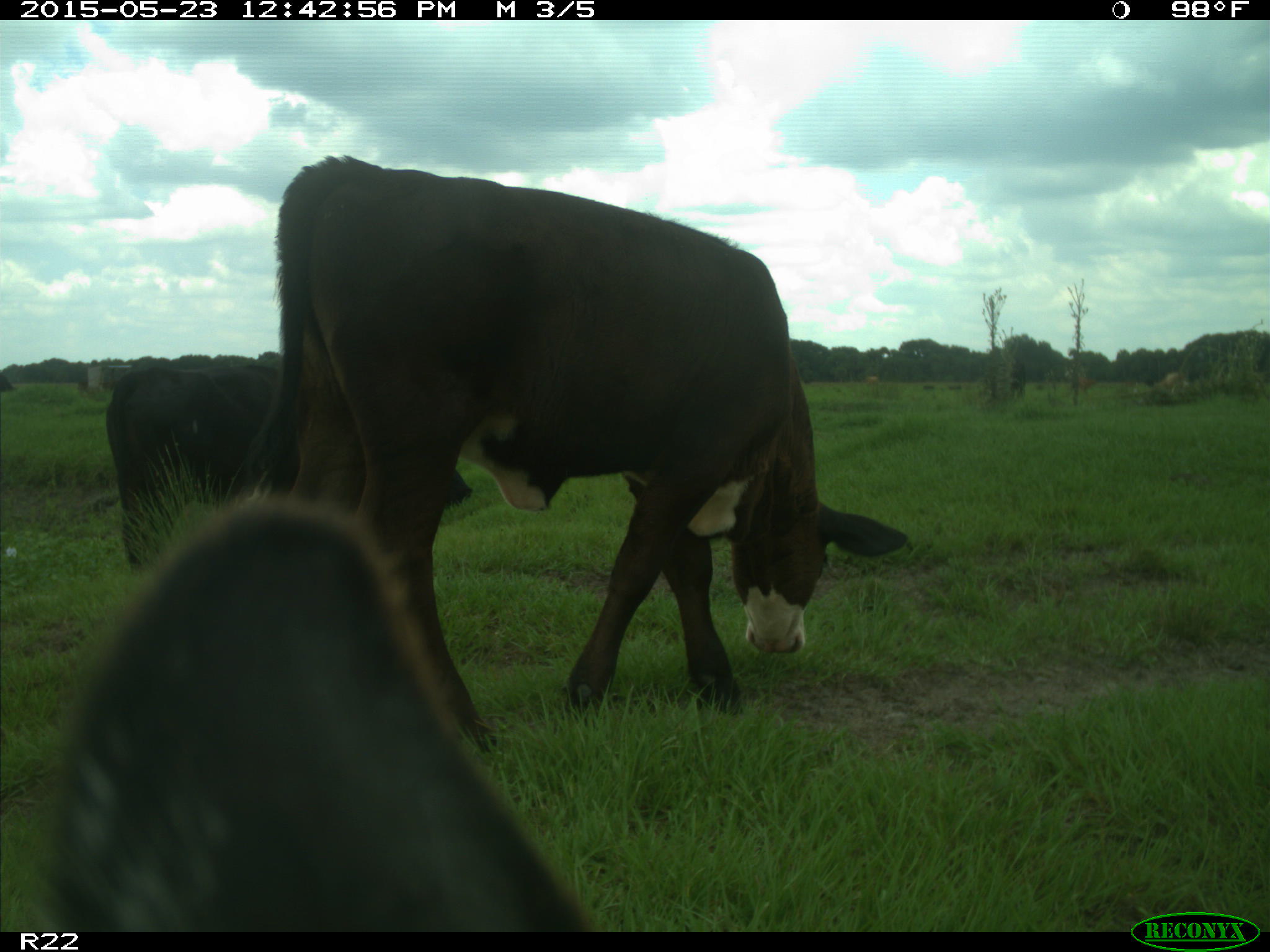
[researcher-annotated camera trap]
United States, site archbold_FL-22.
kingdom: Animalia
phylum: Chordata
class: Mammalia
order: Artiodactyla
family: Bovidae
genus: Bos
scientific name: Bos taurus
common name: domestic cow